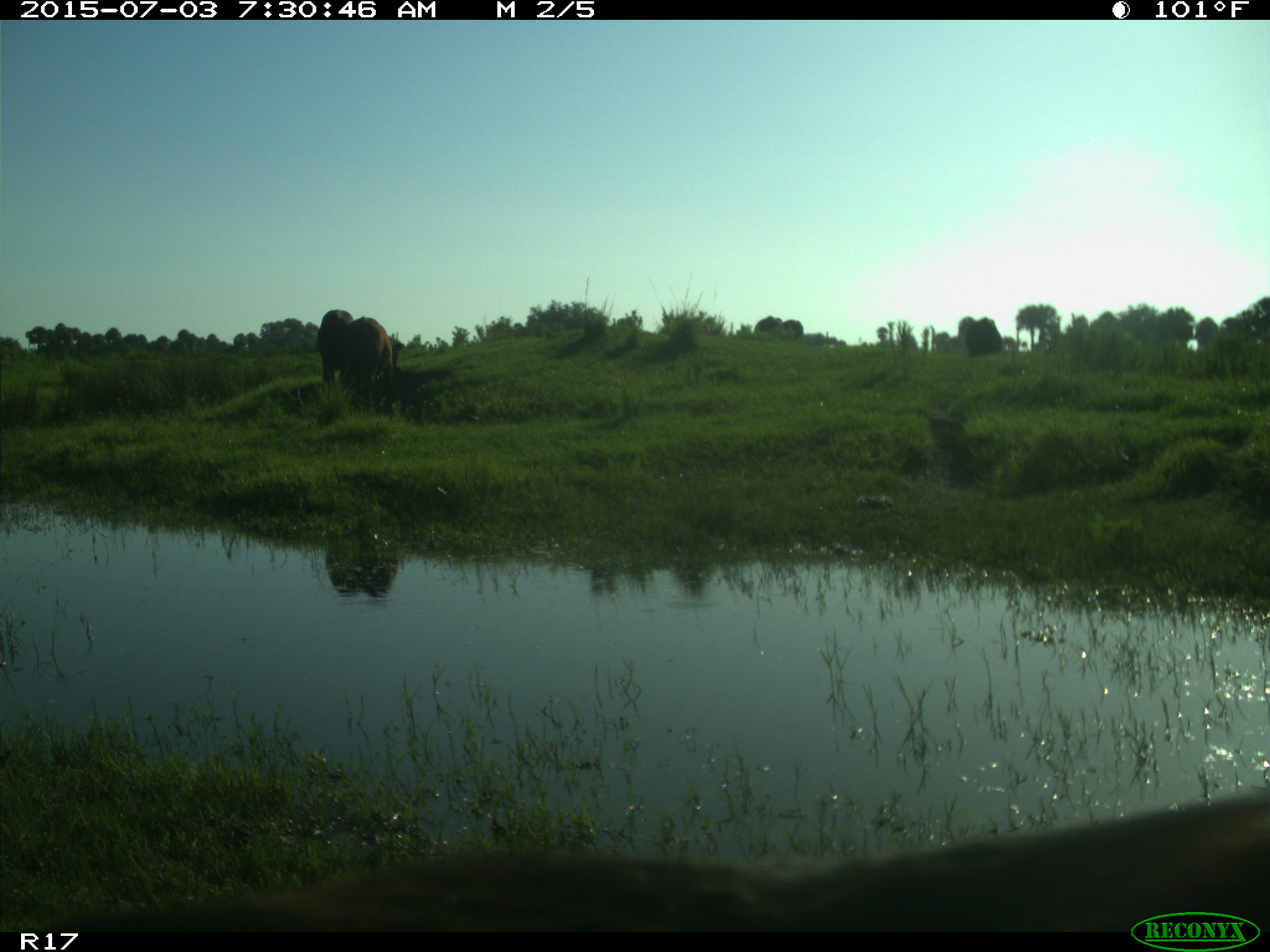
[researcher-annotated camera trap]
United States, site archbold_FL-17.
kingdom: Animalia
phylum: Chordata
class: Mammalia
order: Artiodactyla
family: Bovidae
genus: Bos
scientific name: Bos taurus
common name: domestic cow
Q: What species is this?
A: Bos taurus (domestic cow).